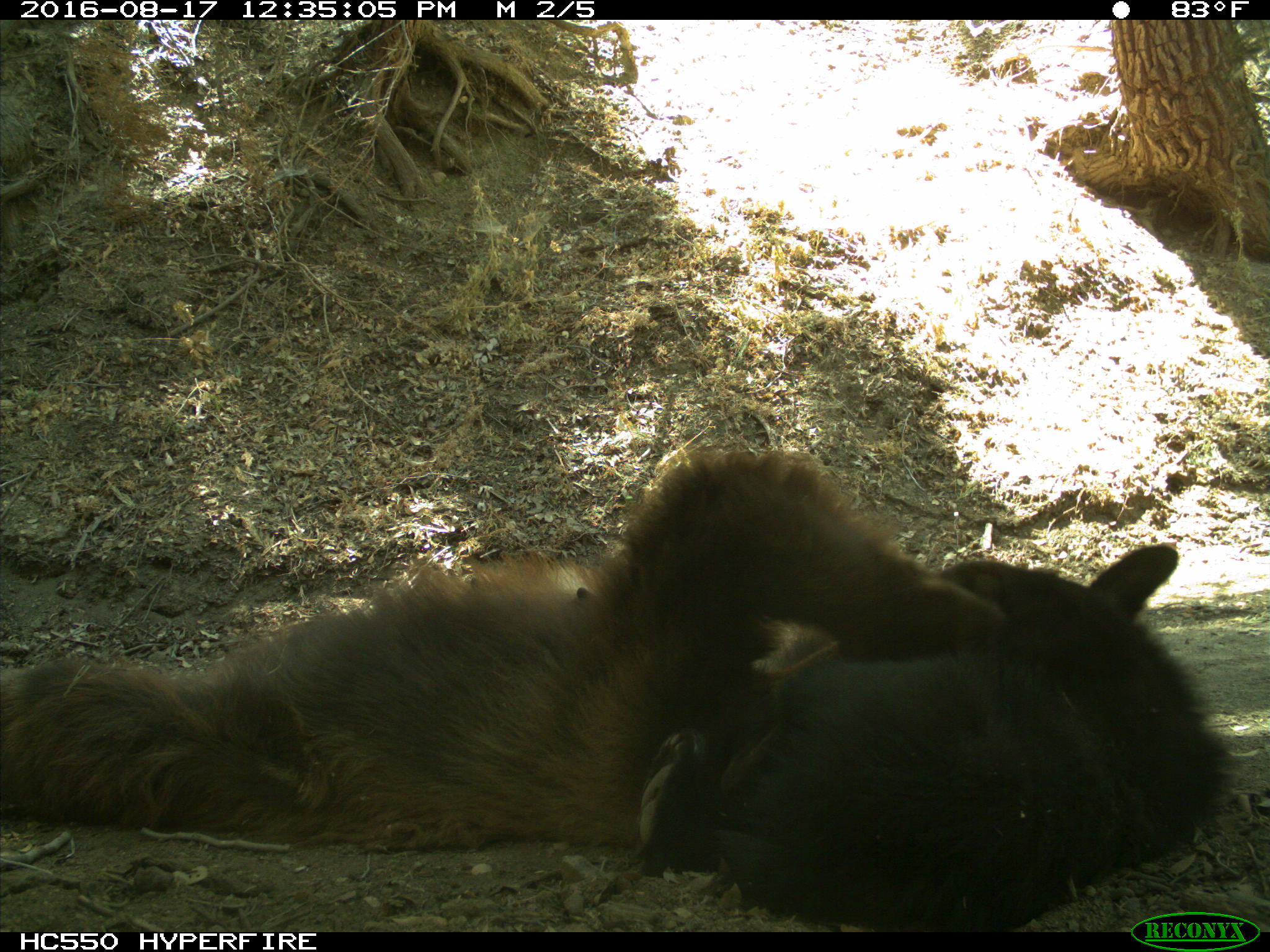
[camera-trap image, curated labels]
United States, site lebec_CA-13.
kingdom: Animalia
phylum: Chordata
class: Mammalia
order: Carnivora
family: Ursidae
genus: Ursus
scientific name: Ursus americanus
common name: american black bear